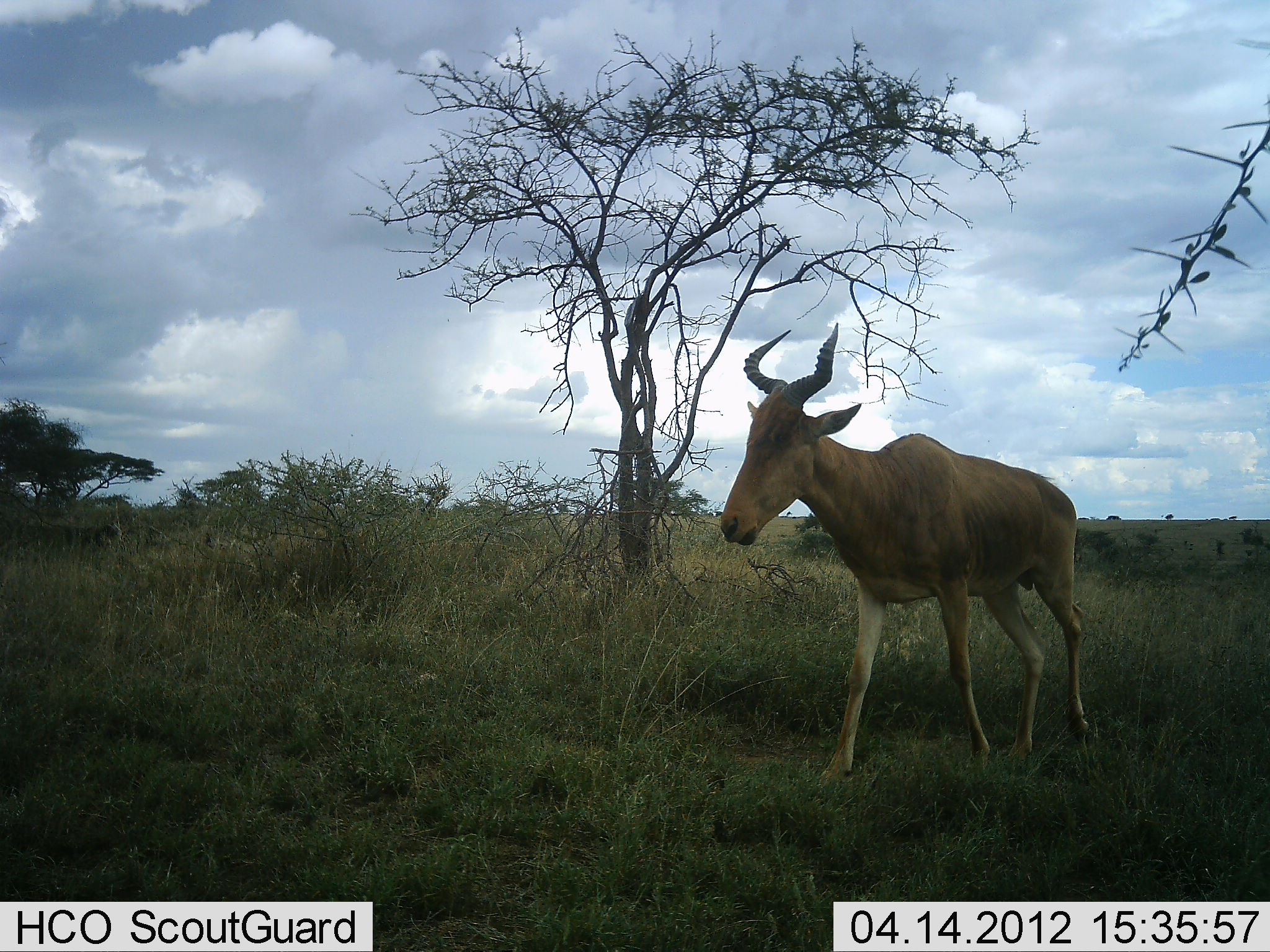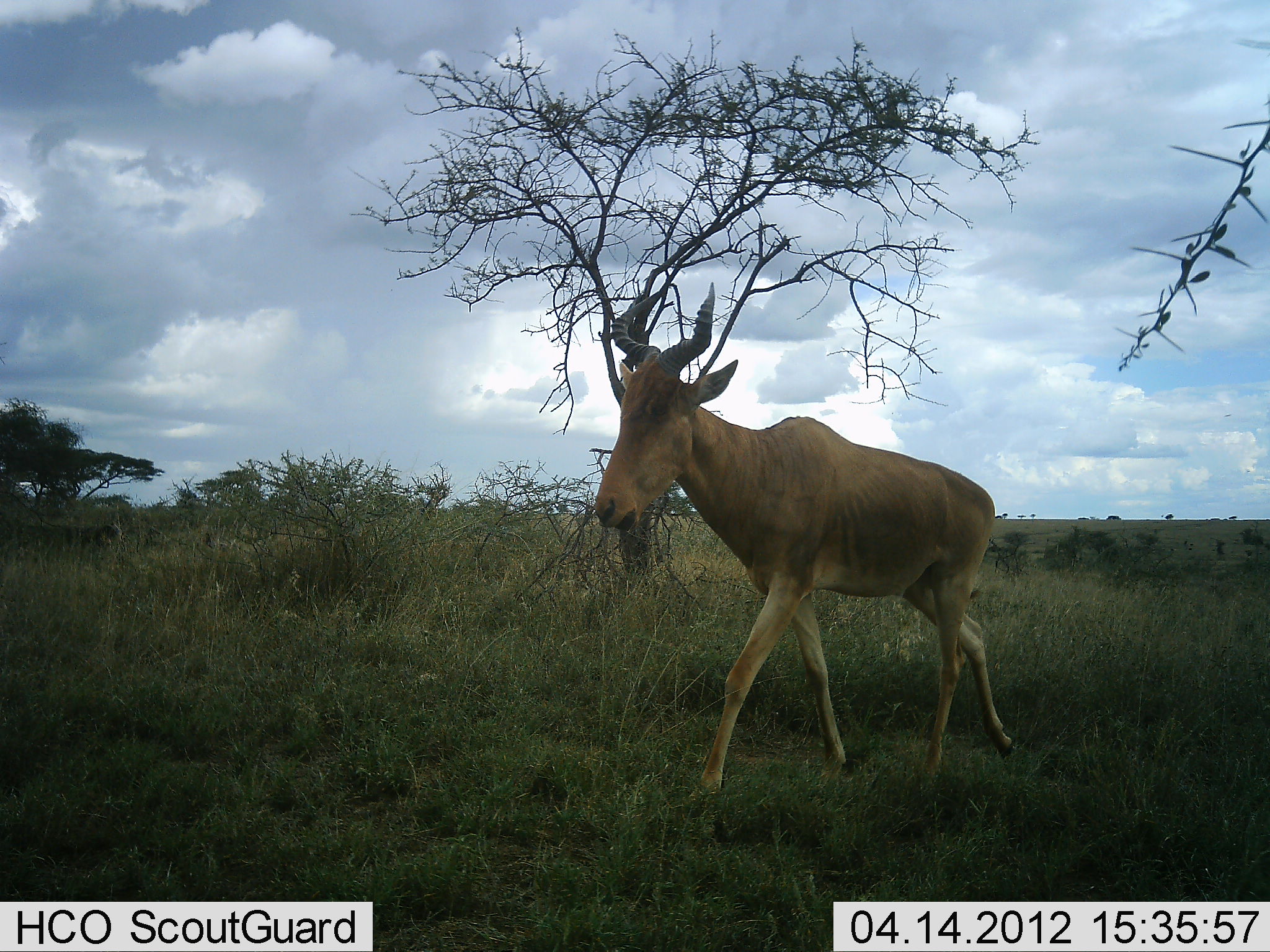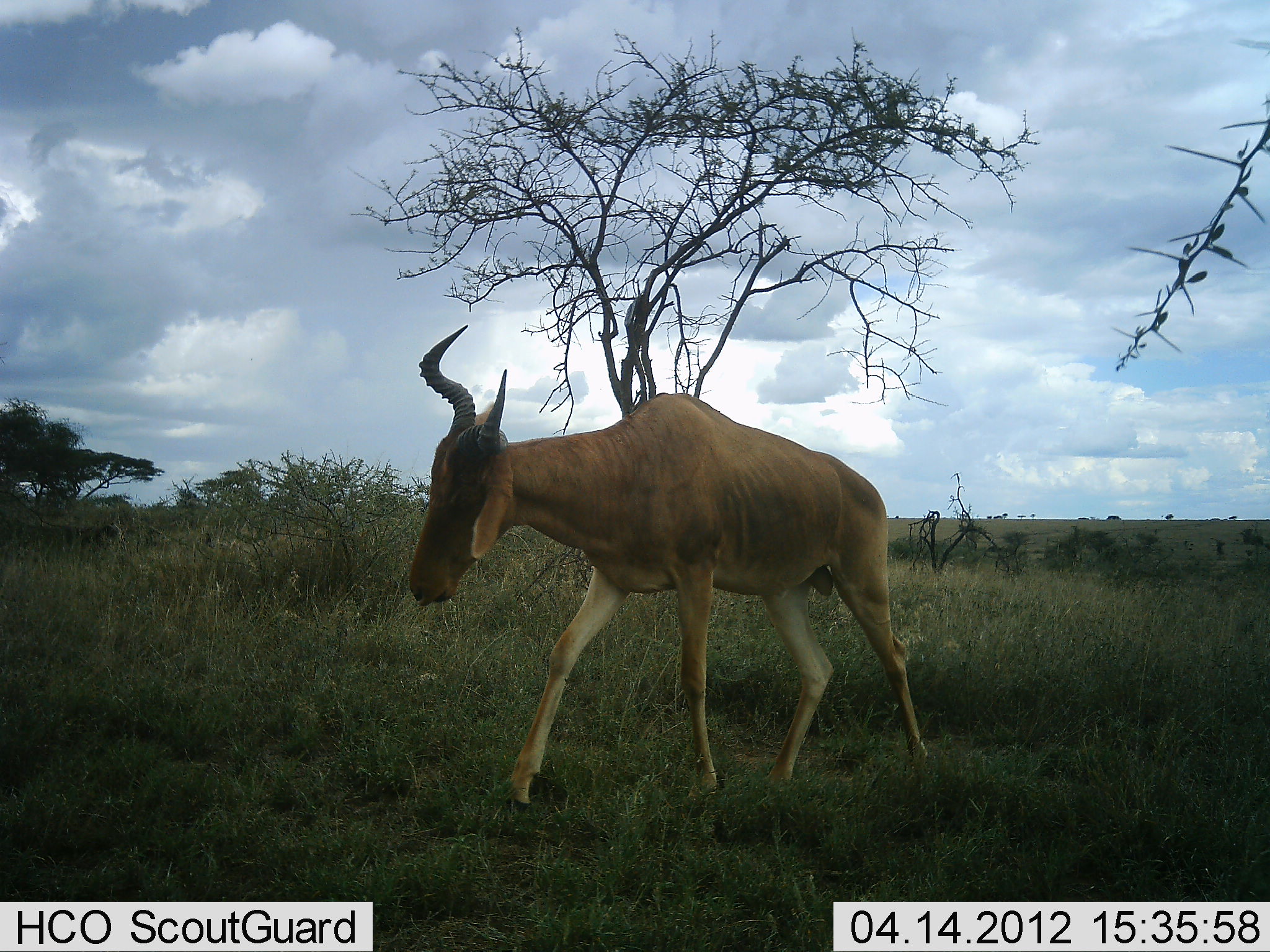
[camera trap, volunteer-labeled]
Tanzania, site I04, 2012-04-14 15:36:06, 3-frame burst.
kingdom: Animalia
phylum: Chordata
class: Mammalia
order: Artiodactyla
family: Bovidae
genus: Alcelaphus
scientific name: Alcelaphus buselaphus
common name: hartebeest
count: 1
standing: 3%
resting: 0%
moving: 97%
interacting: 0%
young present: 3%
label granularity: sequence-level